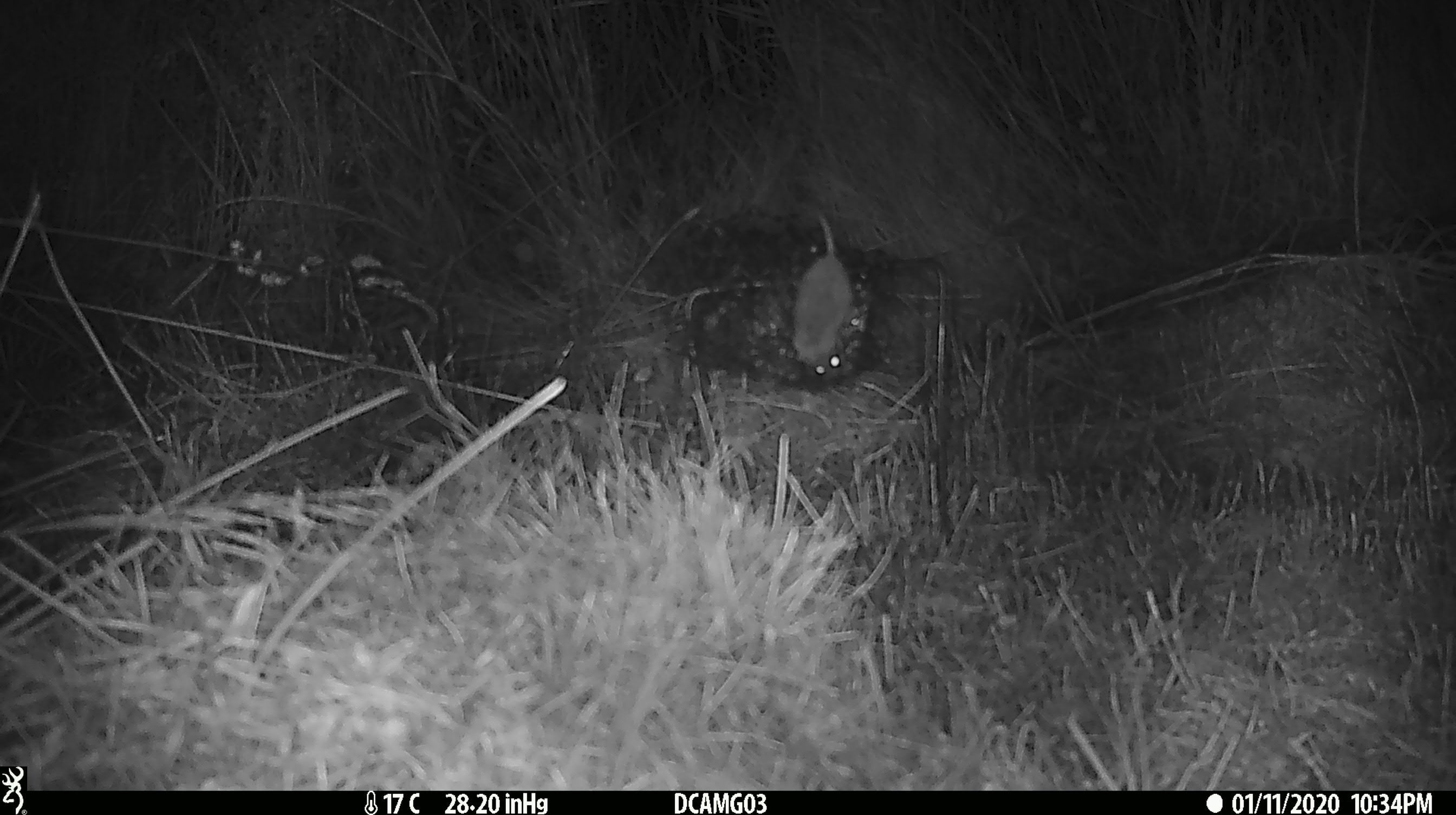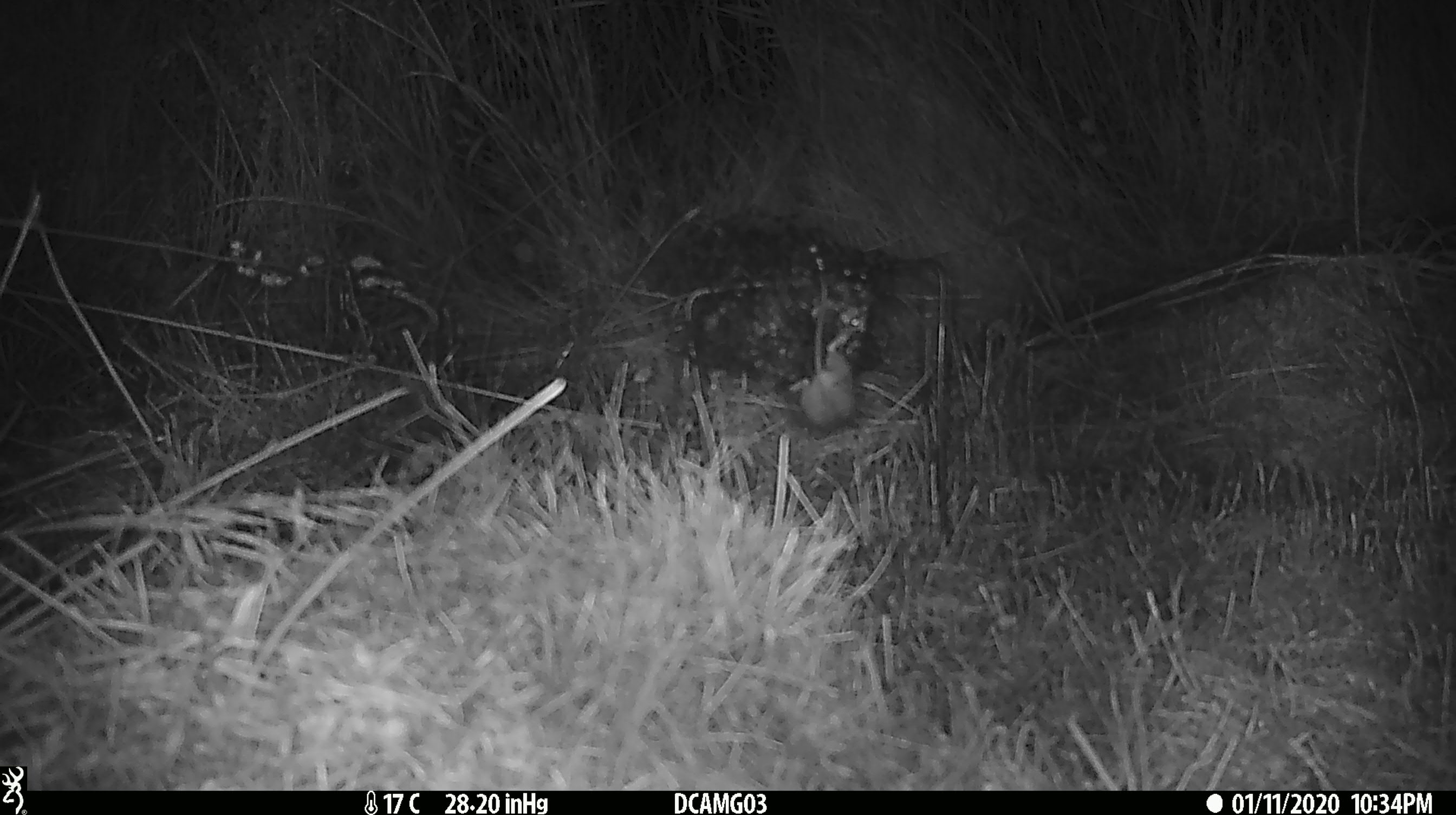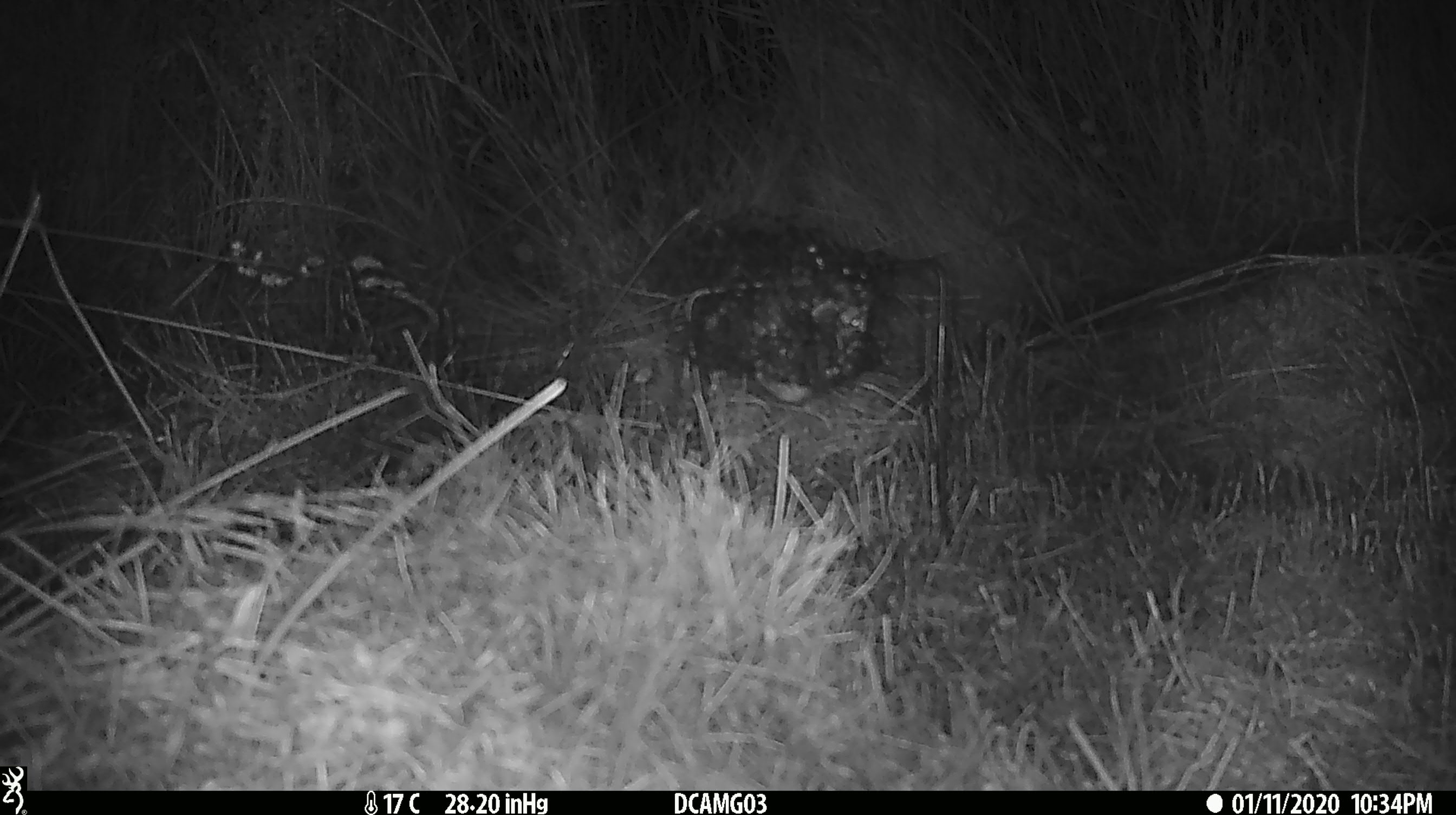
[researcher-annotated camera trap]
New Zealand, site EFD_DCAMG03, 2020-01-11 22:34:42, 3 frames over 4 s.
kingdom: Animalia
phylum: Chordata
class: Mammalia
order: Rodentia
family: Muridae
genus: Mus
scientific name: Mus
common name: mouse